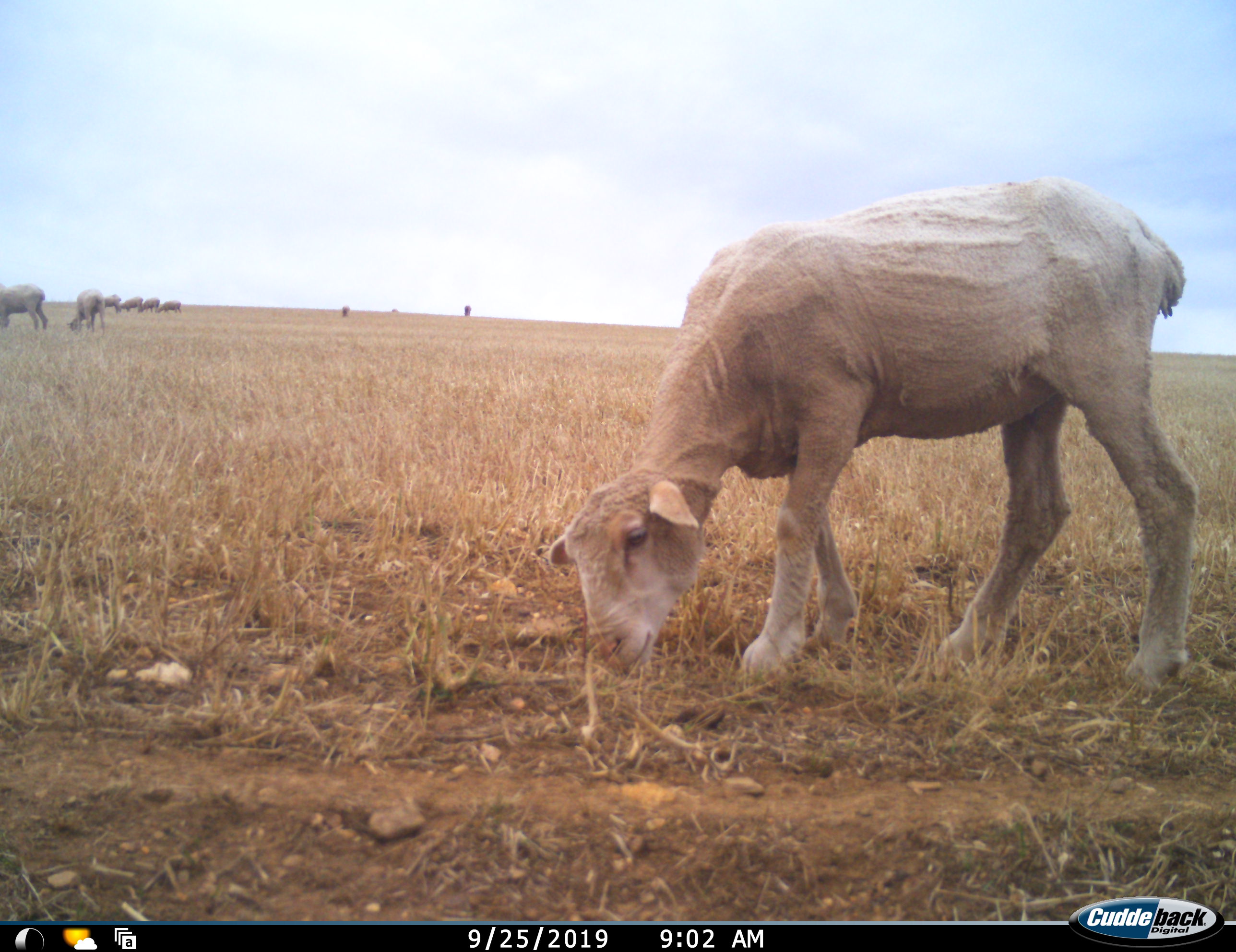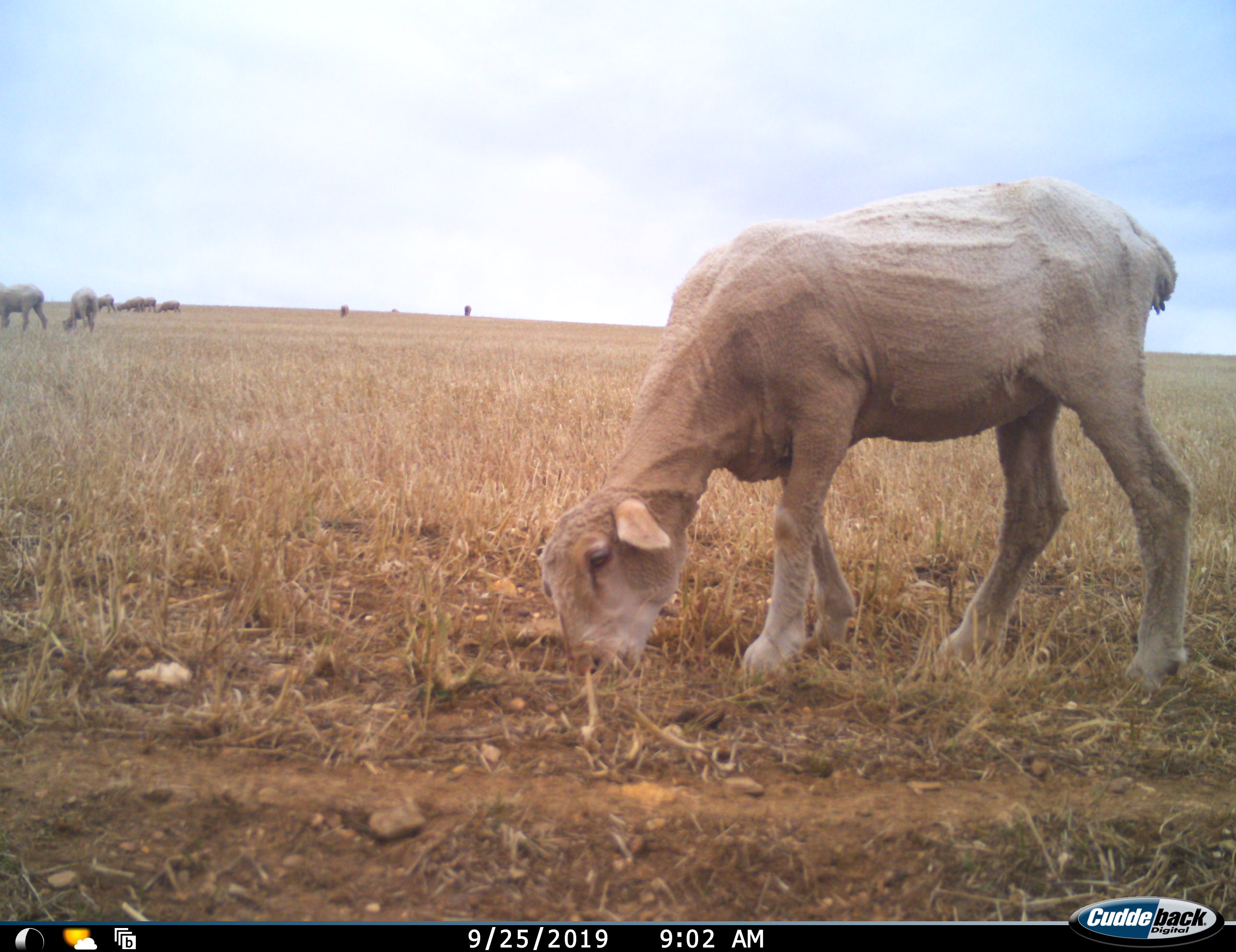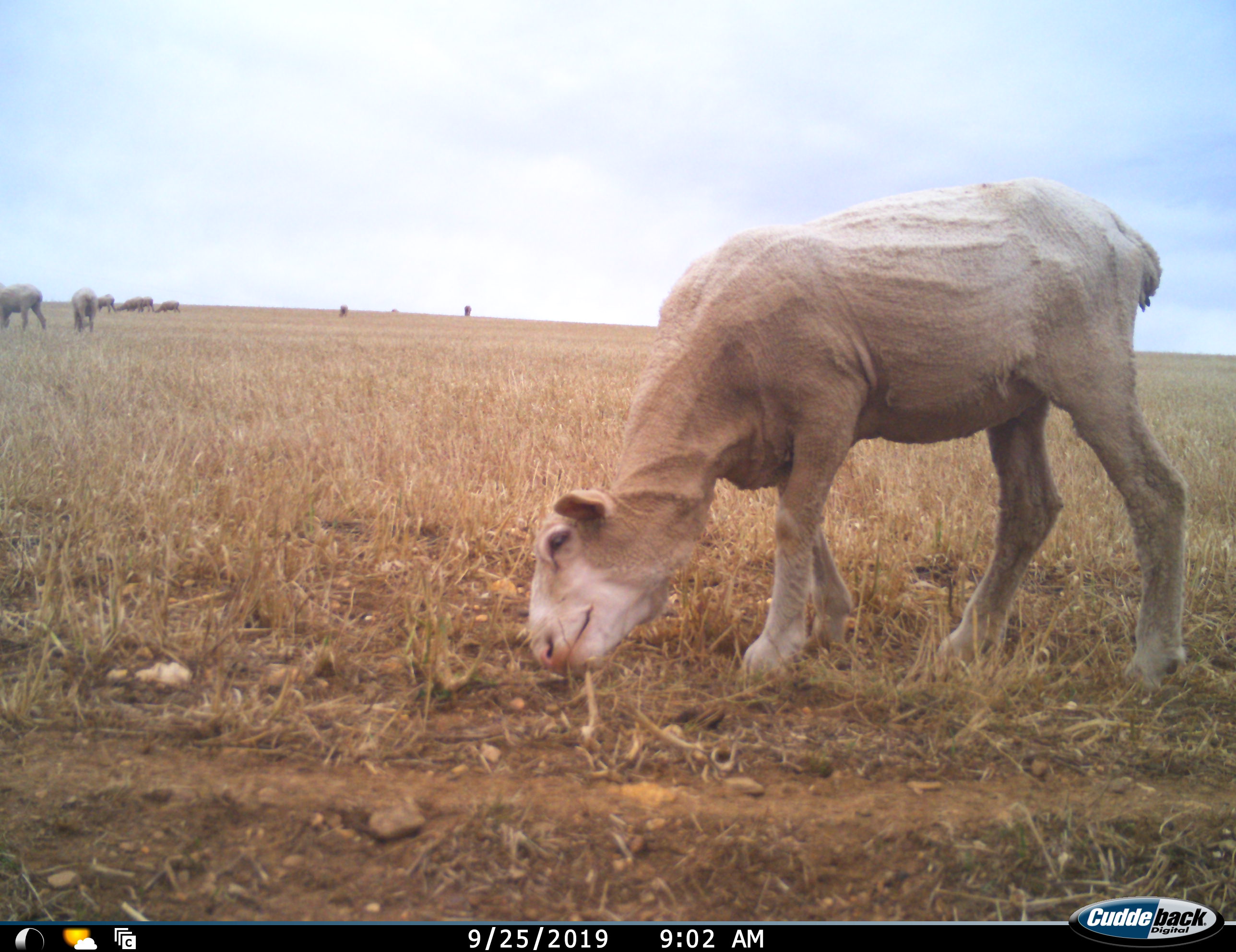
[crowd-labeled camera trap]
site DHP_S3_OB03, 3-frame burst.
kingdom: Animalia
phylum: Chordata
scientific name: Vertebrata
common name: domestic animal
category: domesticanimal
Domesticanimal (domestic animal) (Vertebrata), count 10. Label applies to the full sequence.